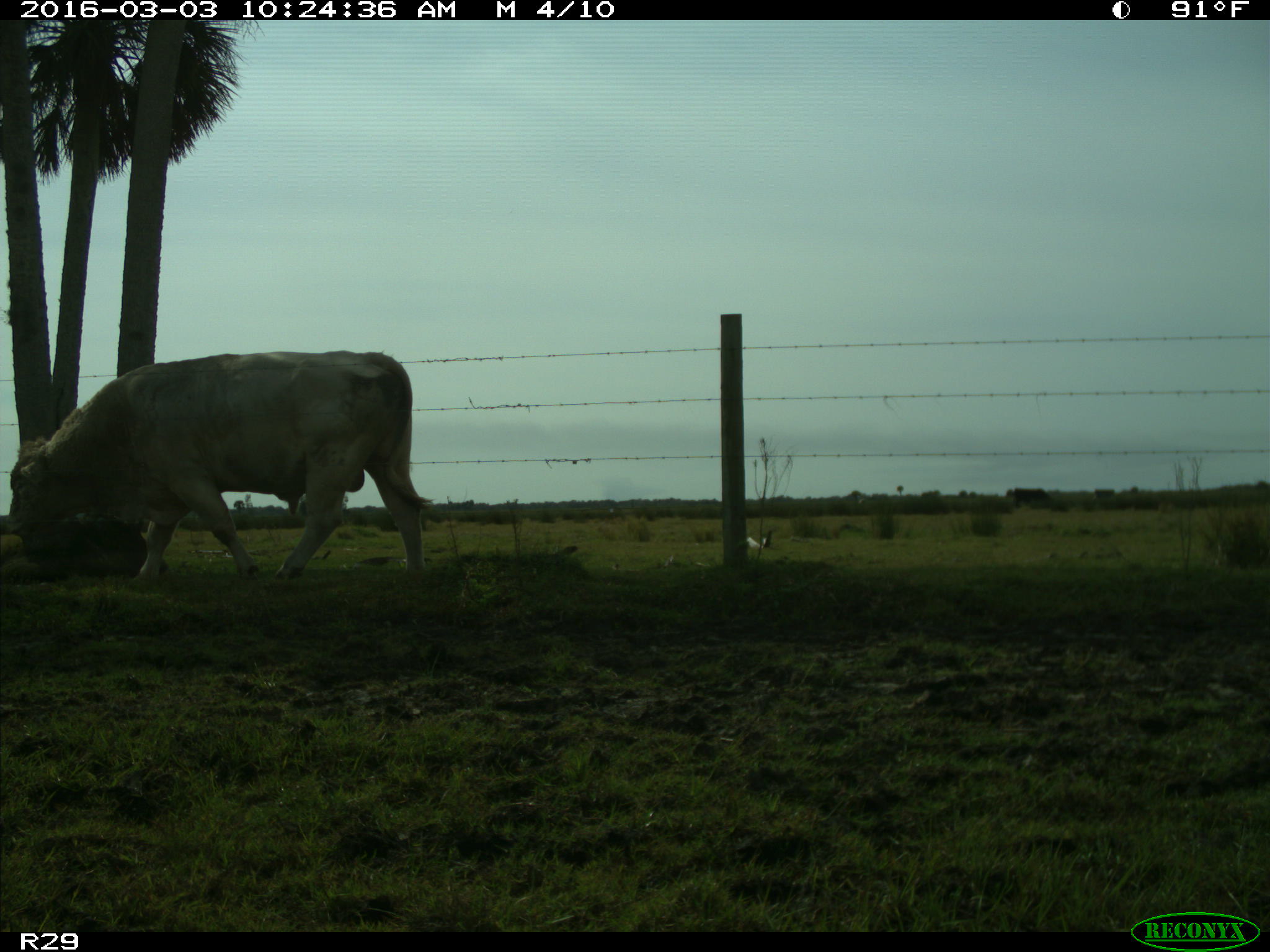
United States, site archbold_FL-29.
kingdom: Animalia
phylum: Chordata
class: Mammalia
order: Artiodactyla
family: Bovidae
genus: Bos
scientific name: Bos taurus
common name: domestic cow